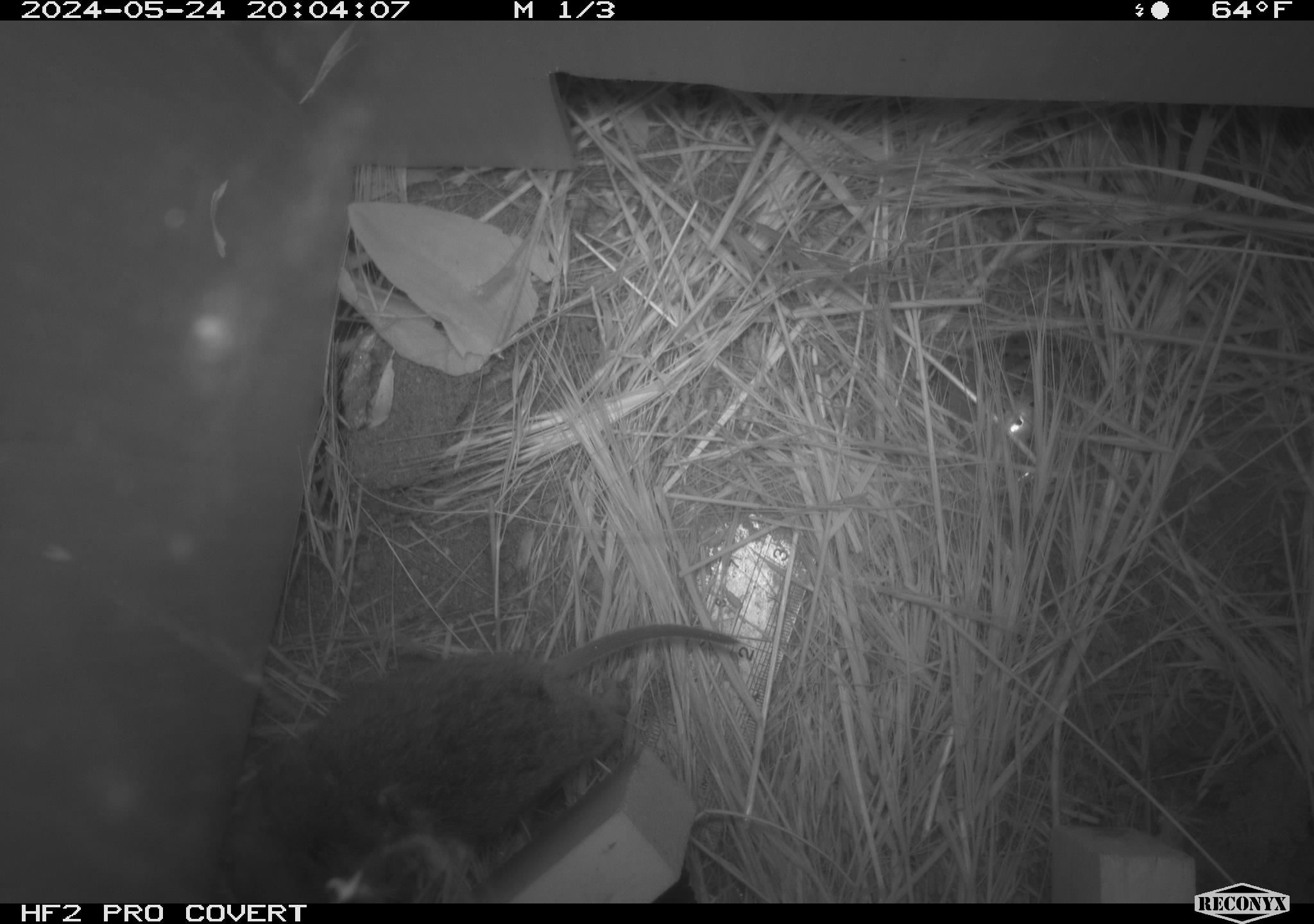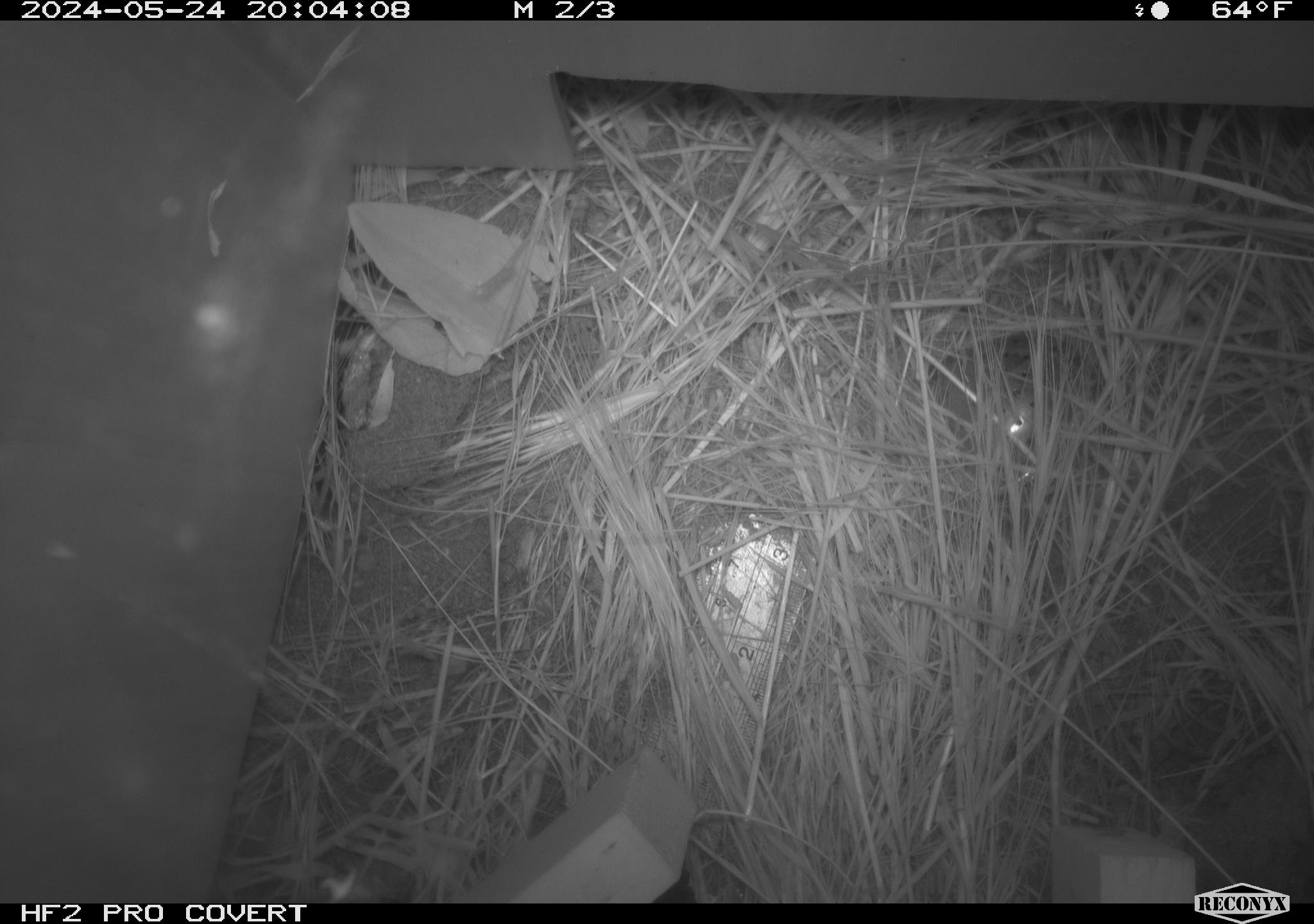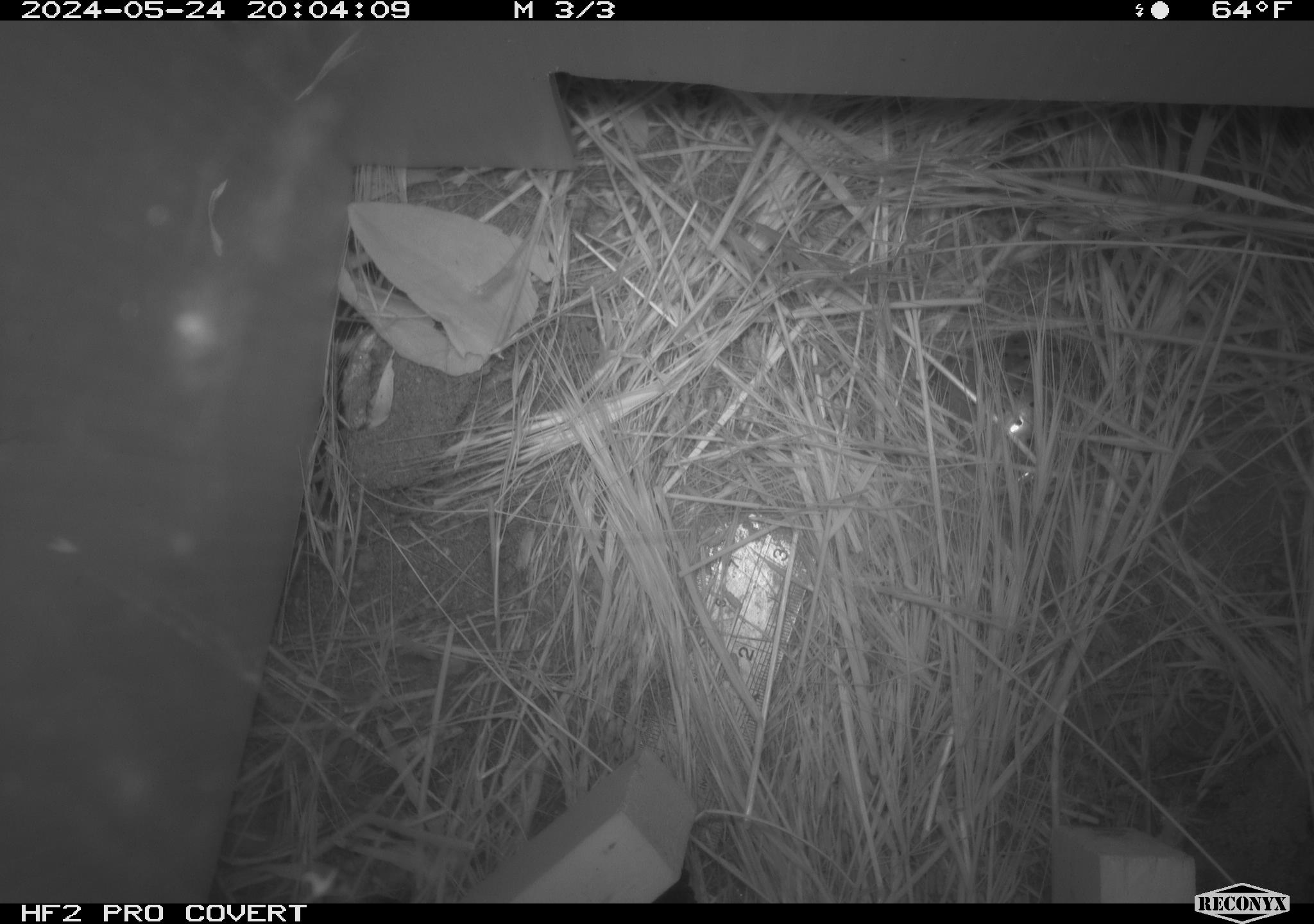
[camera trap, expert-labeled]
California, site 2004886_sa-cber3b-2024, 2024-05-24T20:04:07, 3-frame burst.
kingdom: Animalia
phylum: Chordata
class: Mammalia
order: Rodentia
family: Cricetidae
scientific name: Arvicolinae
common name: voles, lemmings, and muskrats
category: arvicolinae subfamily